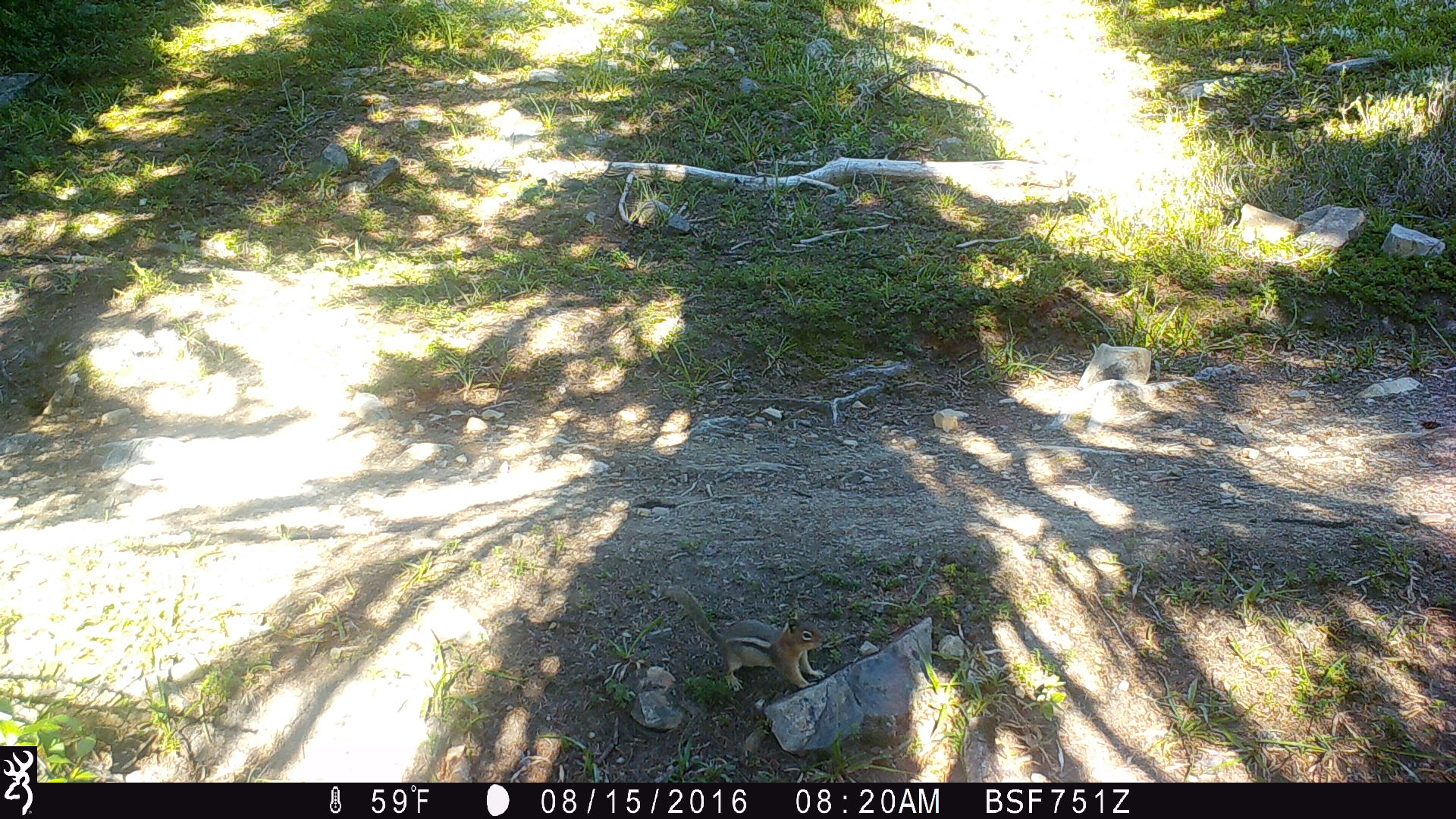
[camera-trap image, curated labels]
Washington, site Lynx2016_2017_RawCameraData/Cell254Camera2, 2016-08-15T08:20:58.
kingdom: Animalia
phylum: Chordata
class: Mammalia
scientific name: Mammalia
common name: small mammal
Small mammal (Mammalia). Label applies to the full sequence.